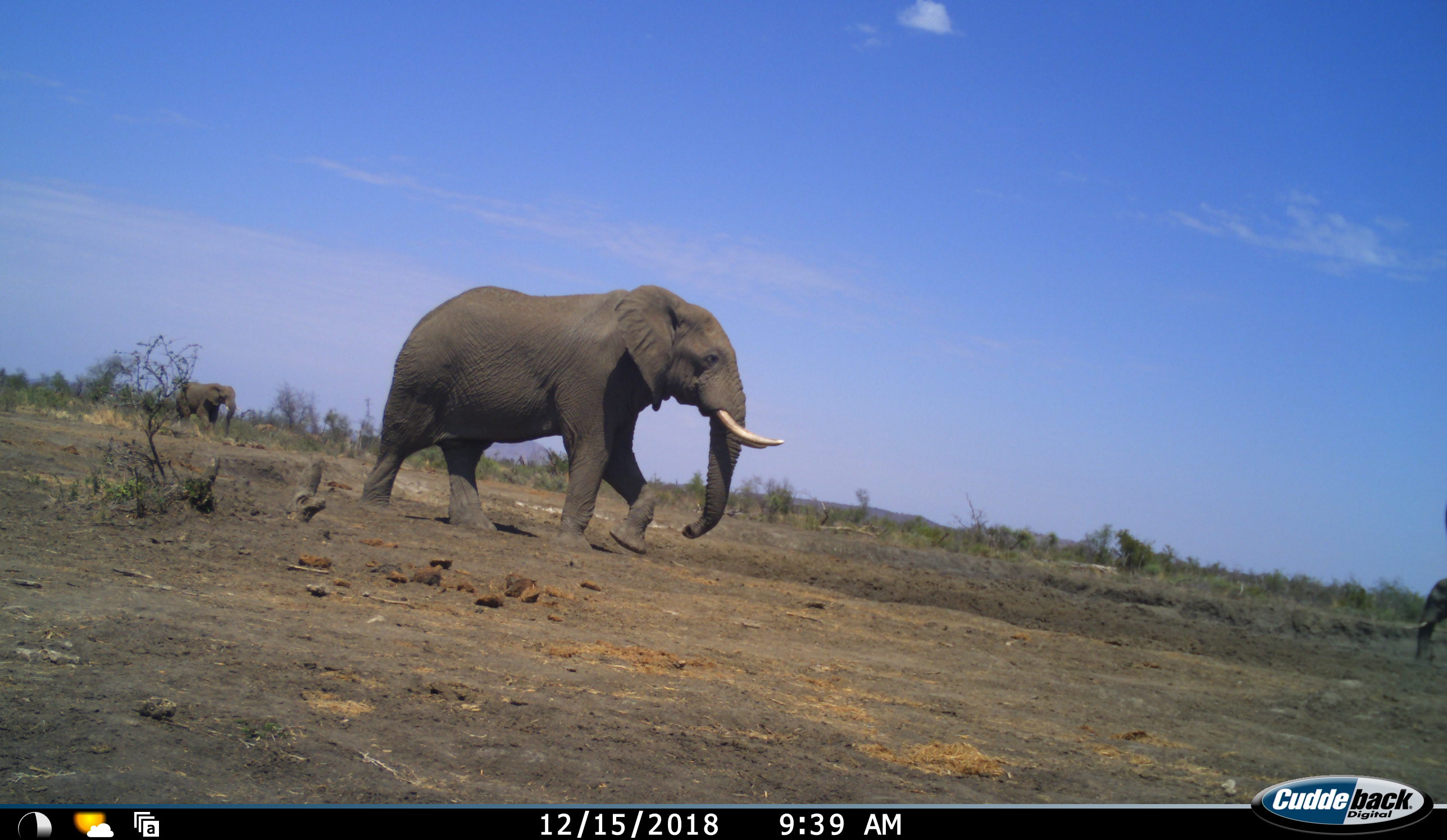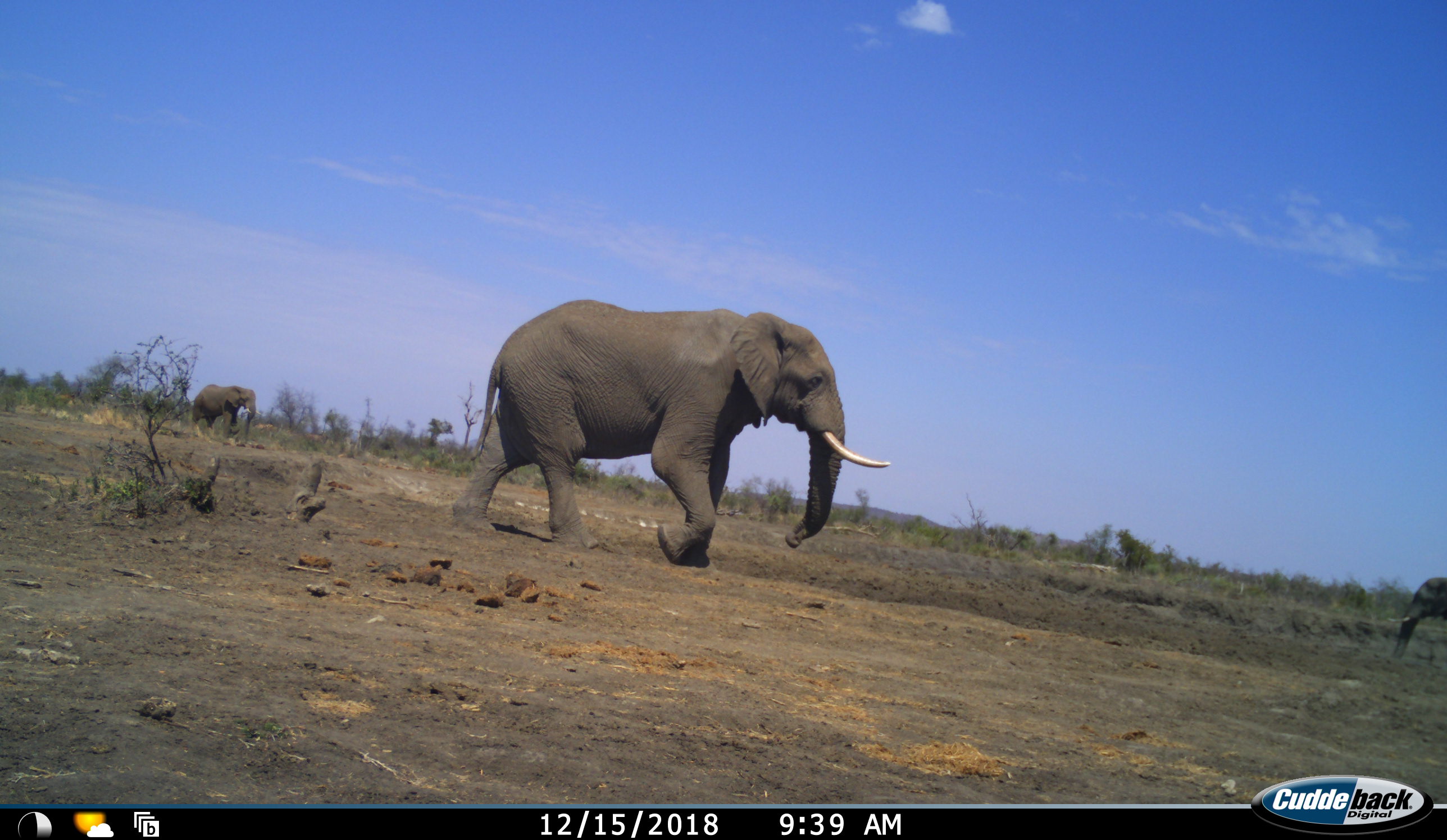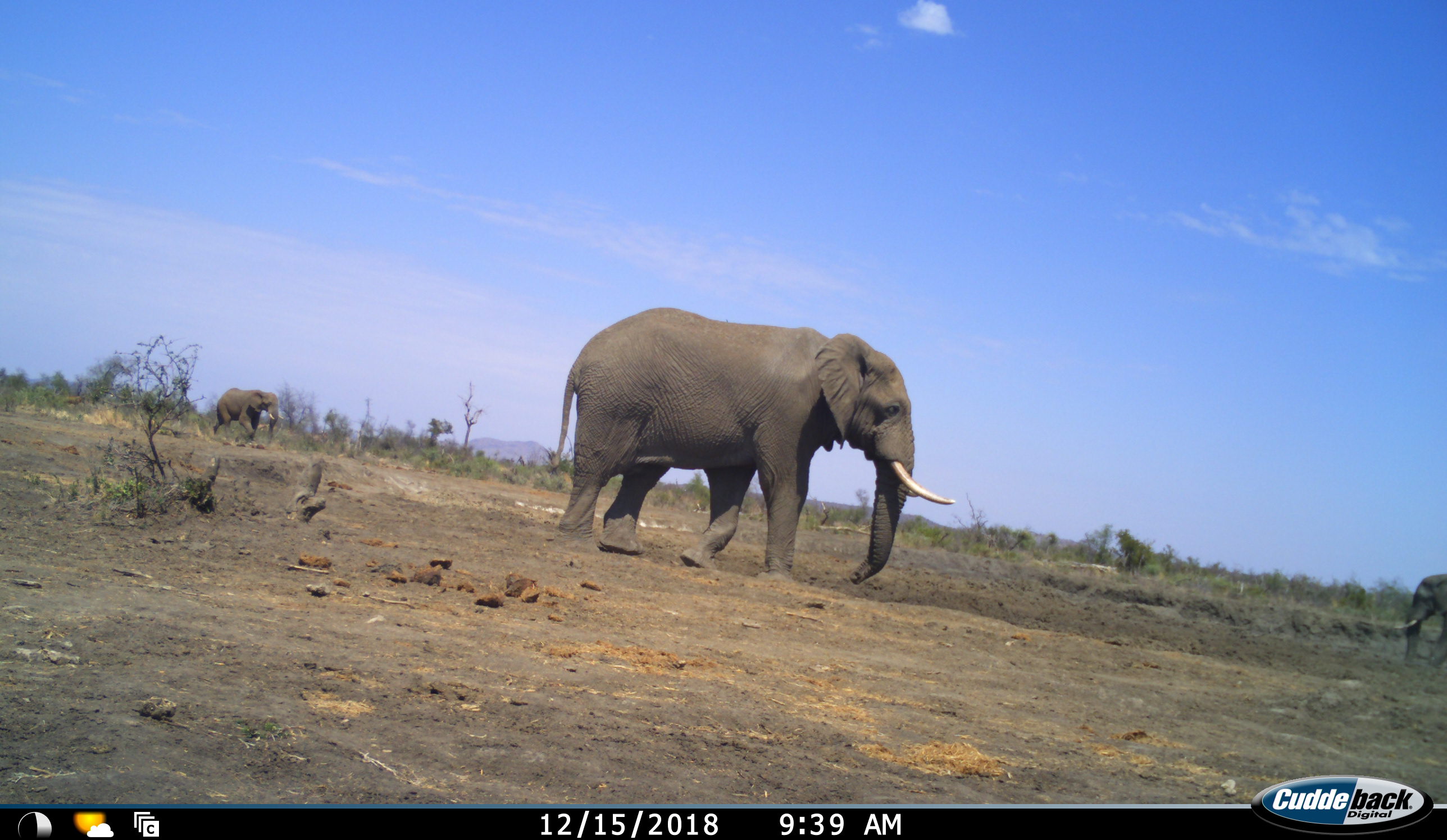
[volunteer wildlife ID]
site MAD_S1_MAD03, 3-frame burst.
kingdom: Animalia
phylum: Chordata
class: Mammalia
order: Proboscidea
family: Elephantidae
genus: Loxodonta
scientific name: Loxodonta africana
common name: african bush elephant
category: elephant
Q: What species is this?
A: Elephant (african bush elephant) (Loxodonta africana).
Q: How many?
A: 3.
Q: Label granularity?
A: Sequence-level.